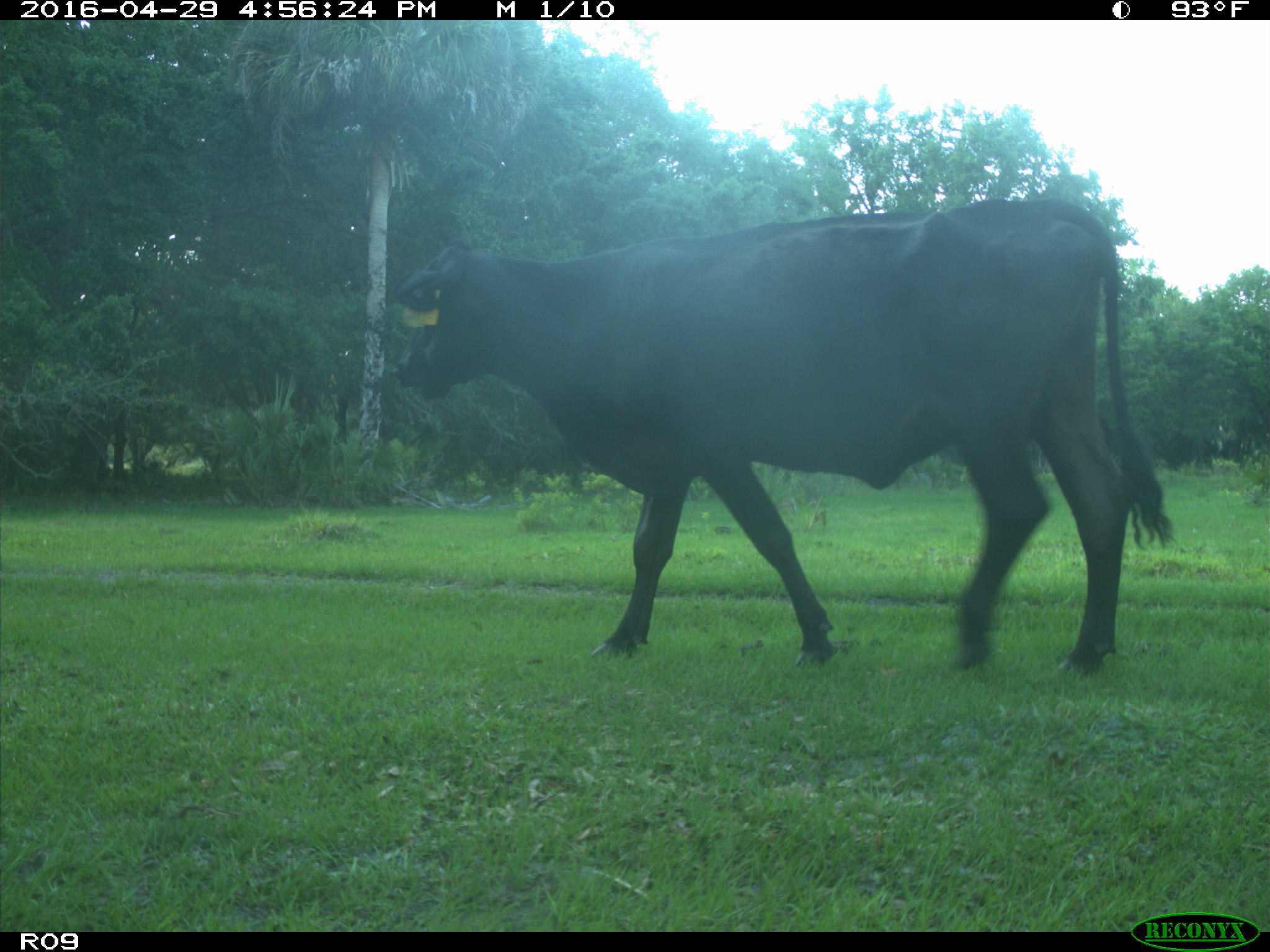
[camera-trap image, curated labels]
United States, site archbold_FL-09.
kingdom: Animalia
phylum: Chordata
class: Mammalia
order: Artiodactyla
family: Bovidae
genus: Bos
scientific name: Bos taurus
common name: domestic cow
Bos taurus (domestic cow).